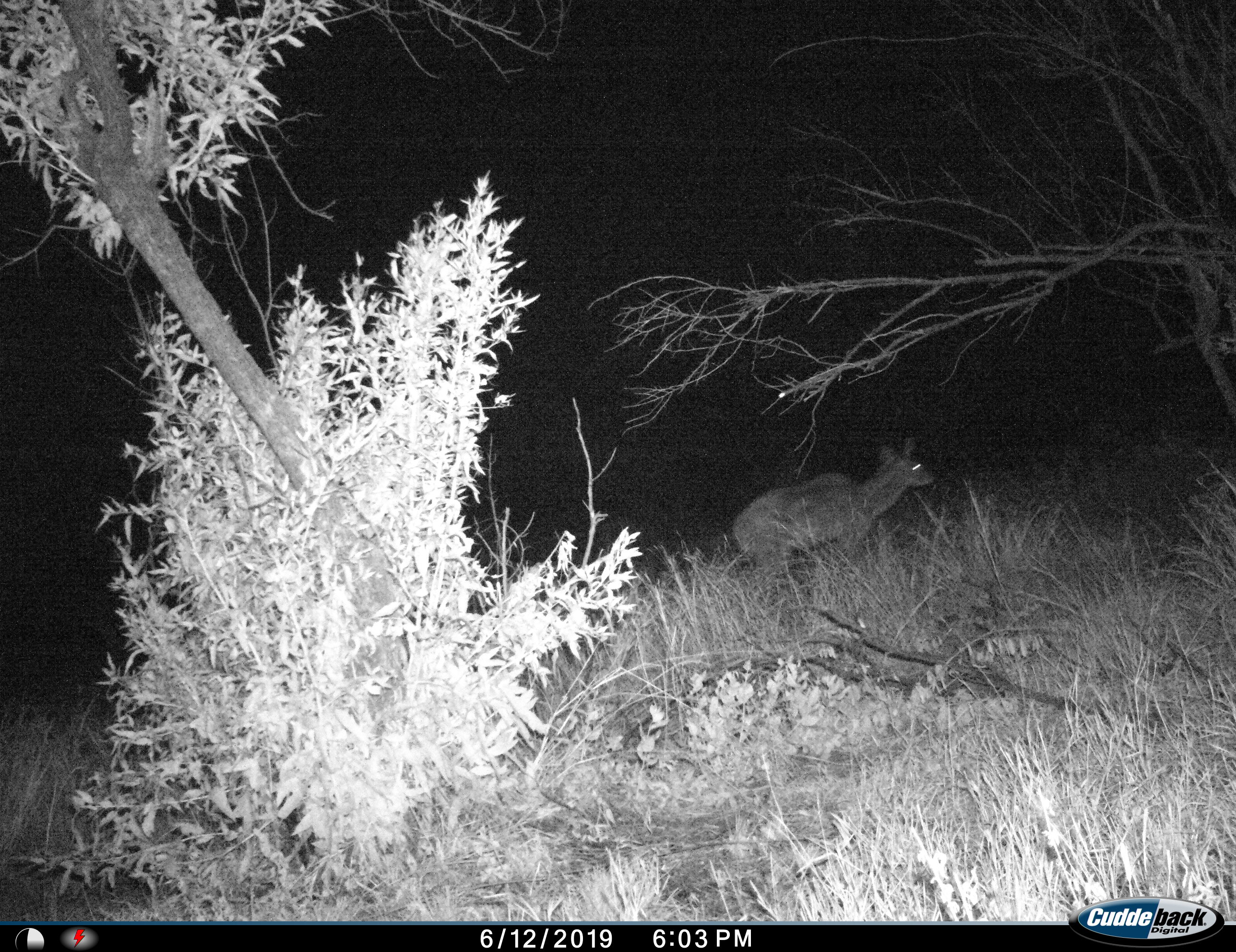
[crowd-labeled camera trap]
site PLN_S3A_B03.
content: unidentified animal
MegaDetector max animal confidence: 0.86